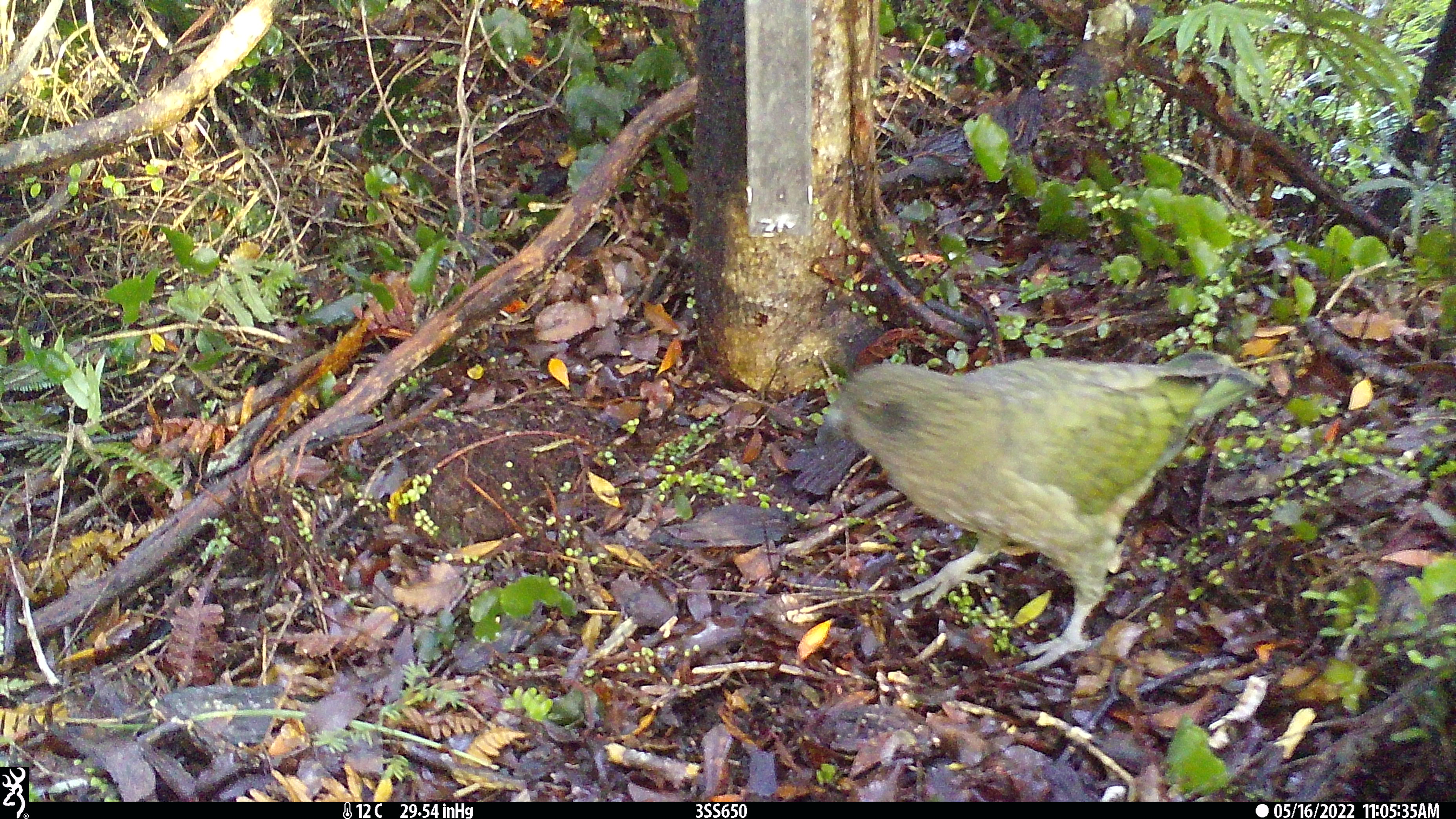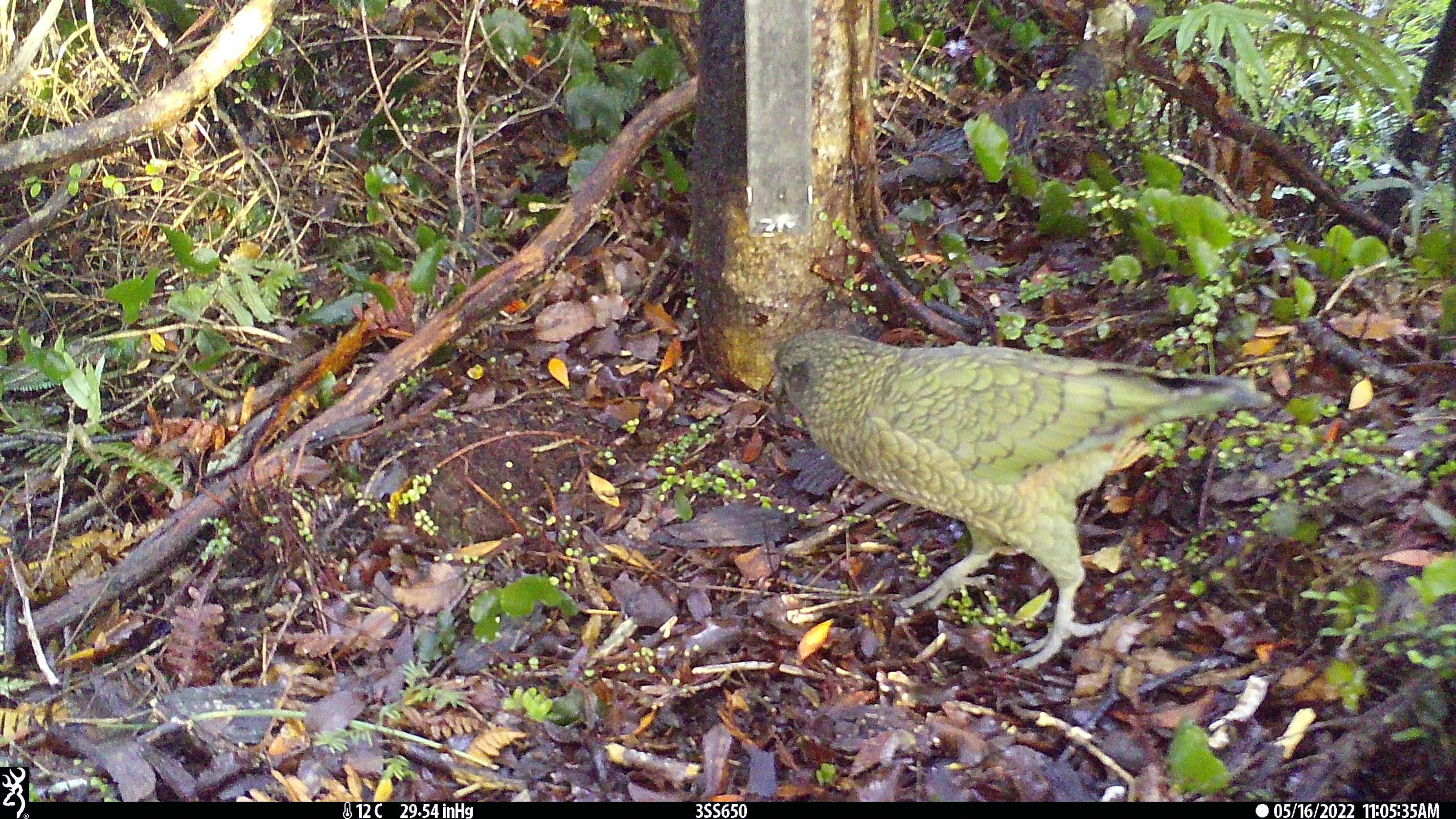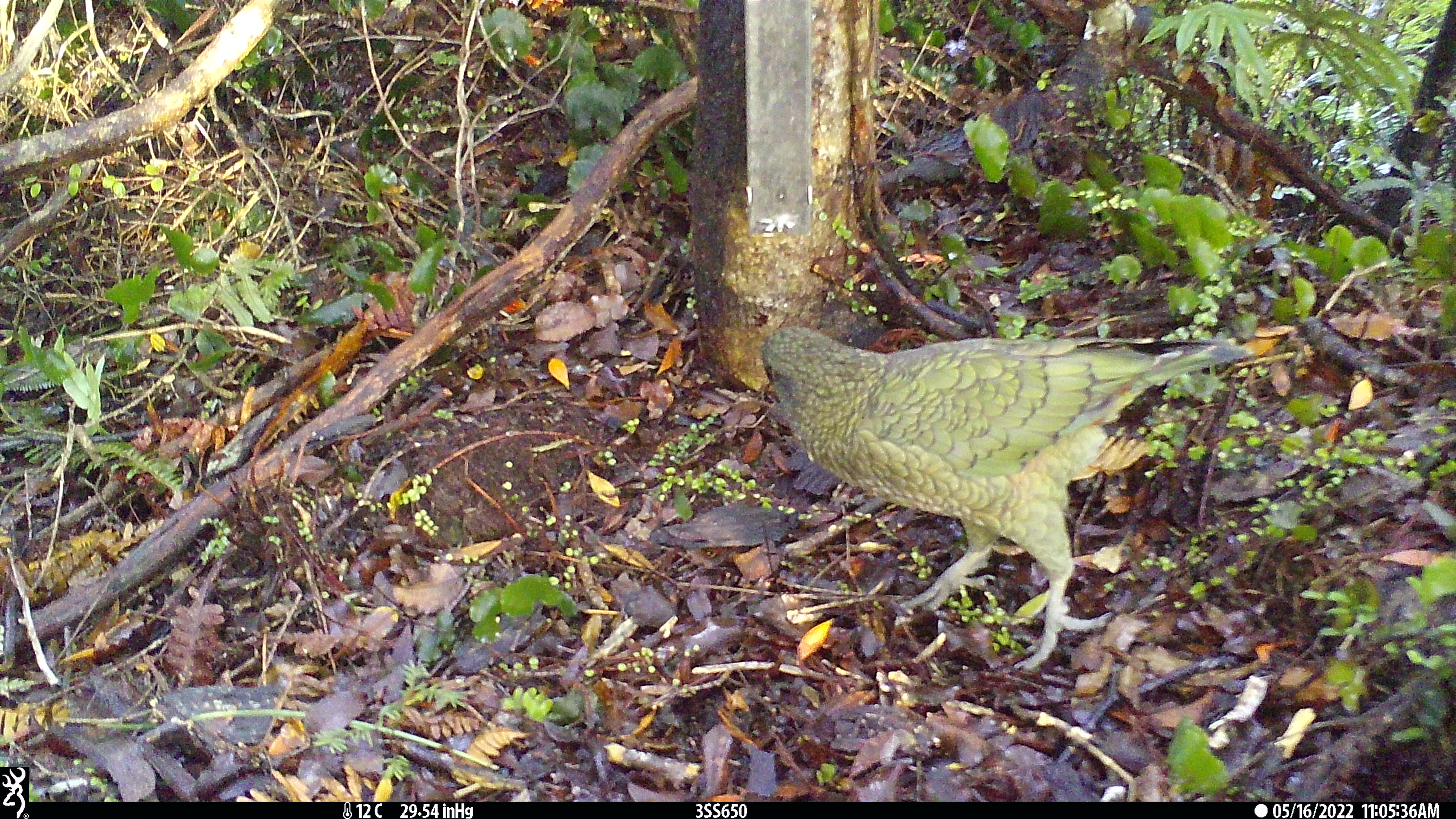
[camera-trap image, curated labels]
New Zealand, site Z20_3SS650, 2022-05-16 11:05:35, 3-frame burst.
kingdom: Animalia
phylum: Chordata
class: Aves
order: Psittaciformes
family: Strigopidae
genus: Nestor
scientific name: Nestor notabilis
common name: kea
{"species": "kea (Nestor notabilis)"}